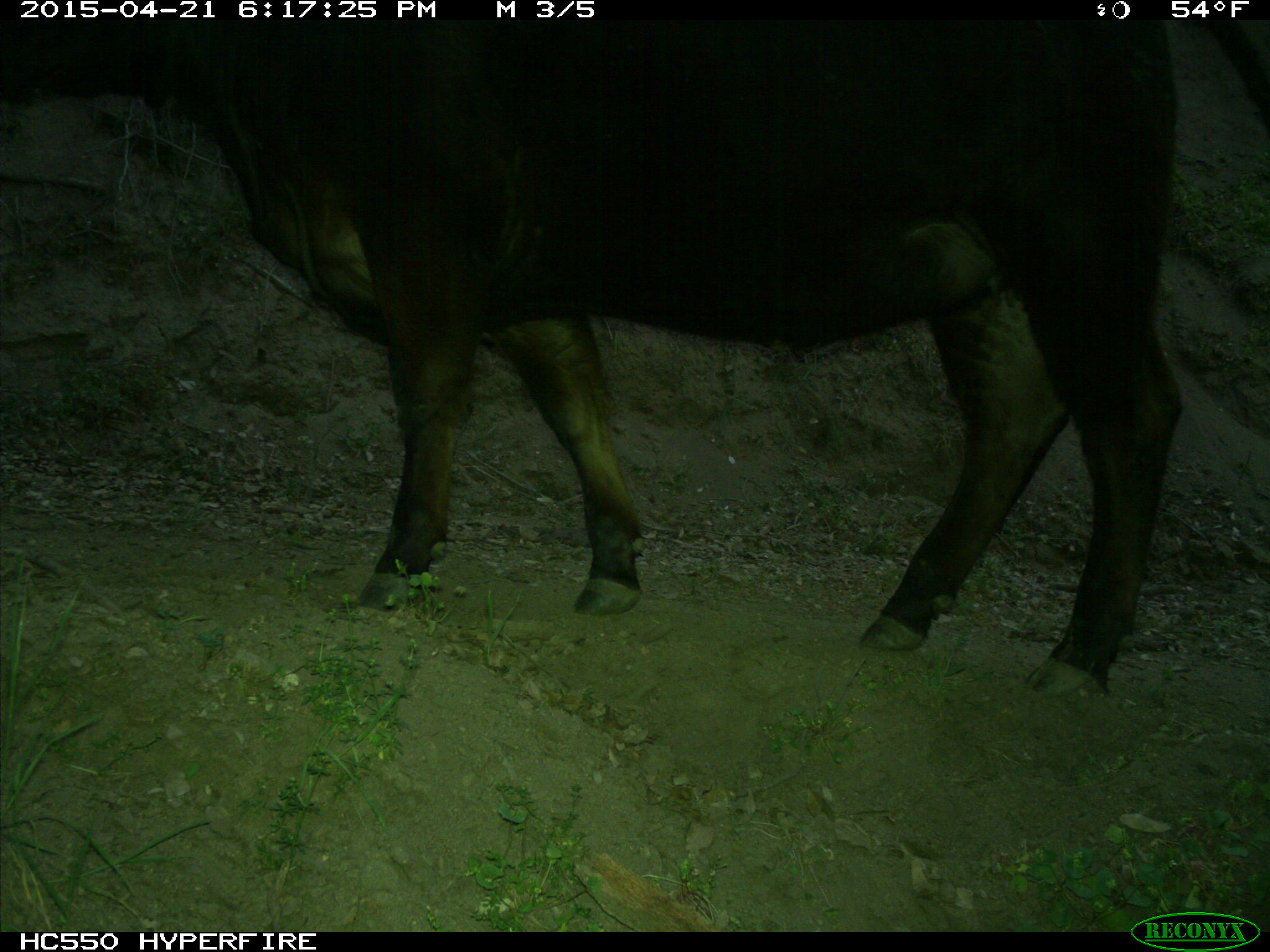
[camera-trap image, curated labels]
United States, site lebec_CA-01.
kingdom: Animalia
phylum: Chordata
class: Mammalia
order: Artiodactyla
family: Bovidae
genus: Bos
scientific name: Bos taurus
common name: domestic cow